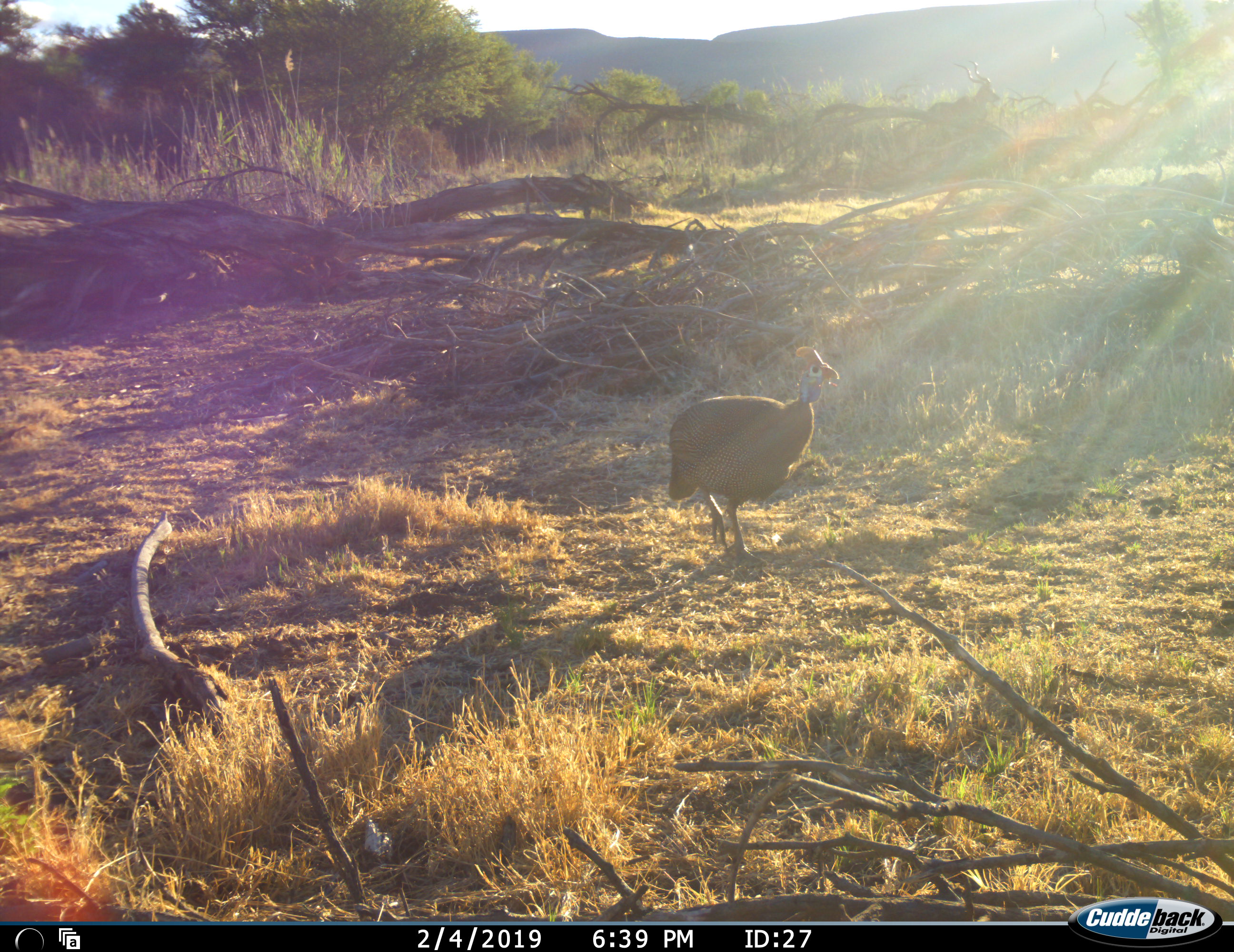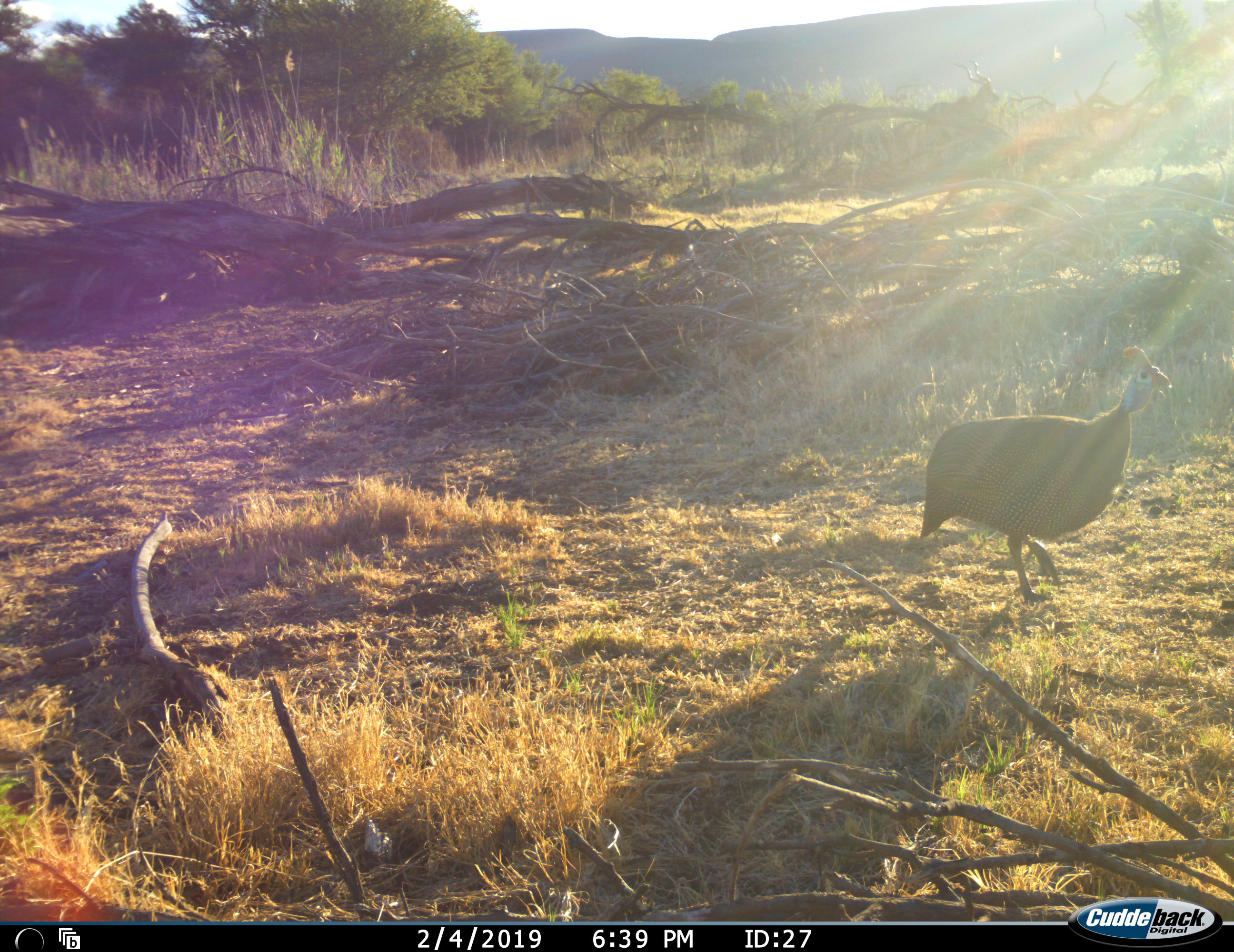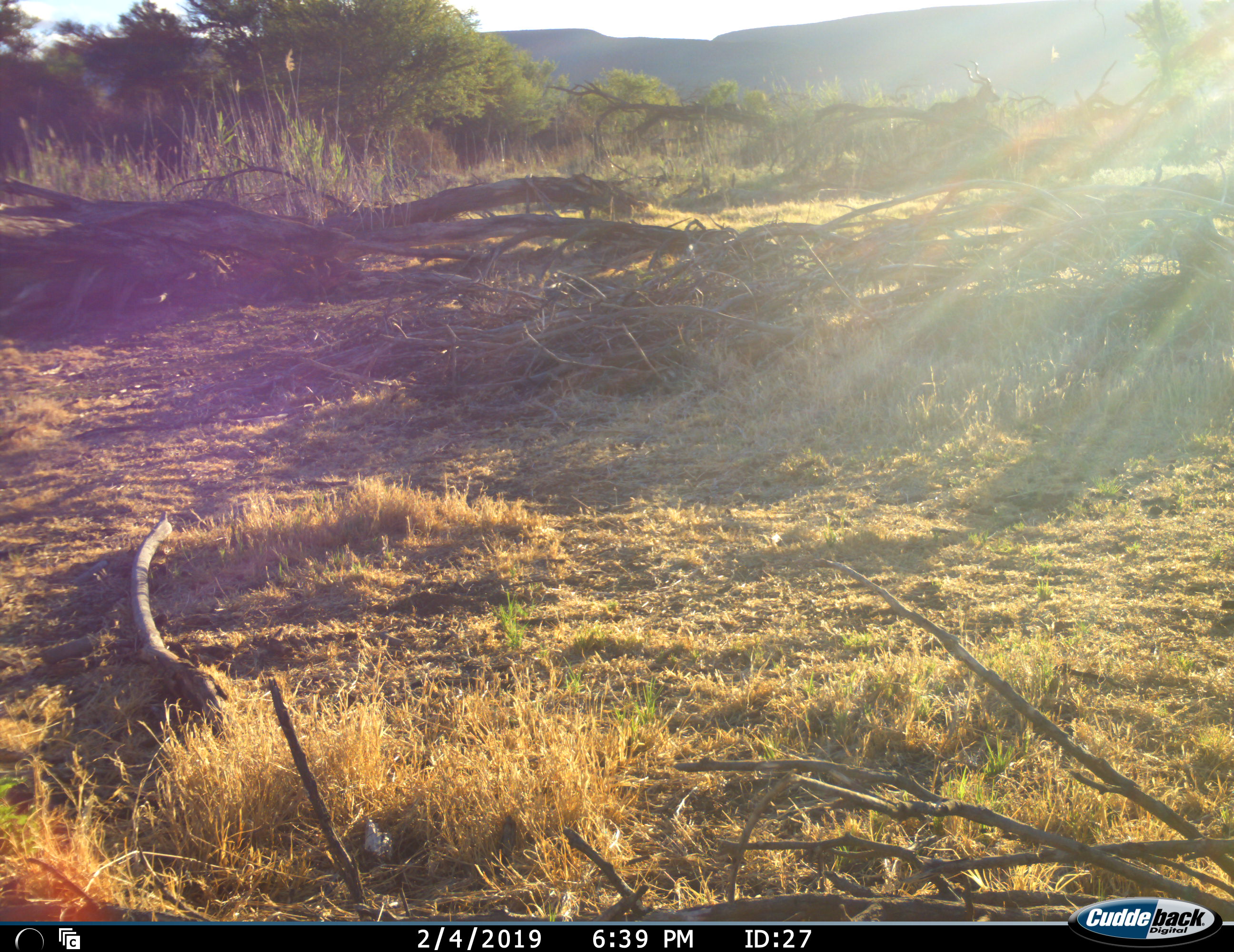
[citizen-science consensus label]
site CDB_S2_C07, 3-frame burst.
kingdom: Animalia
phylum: Chordata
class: Aves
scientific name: Aves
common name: bird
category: birdother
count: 1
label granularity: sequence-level